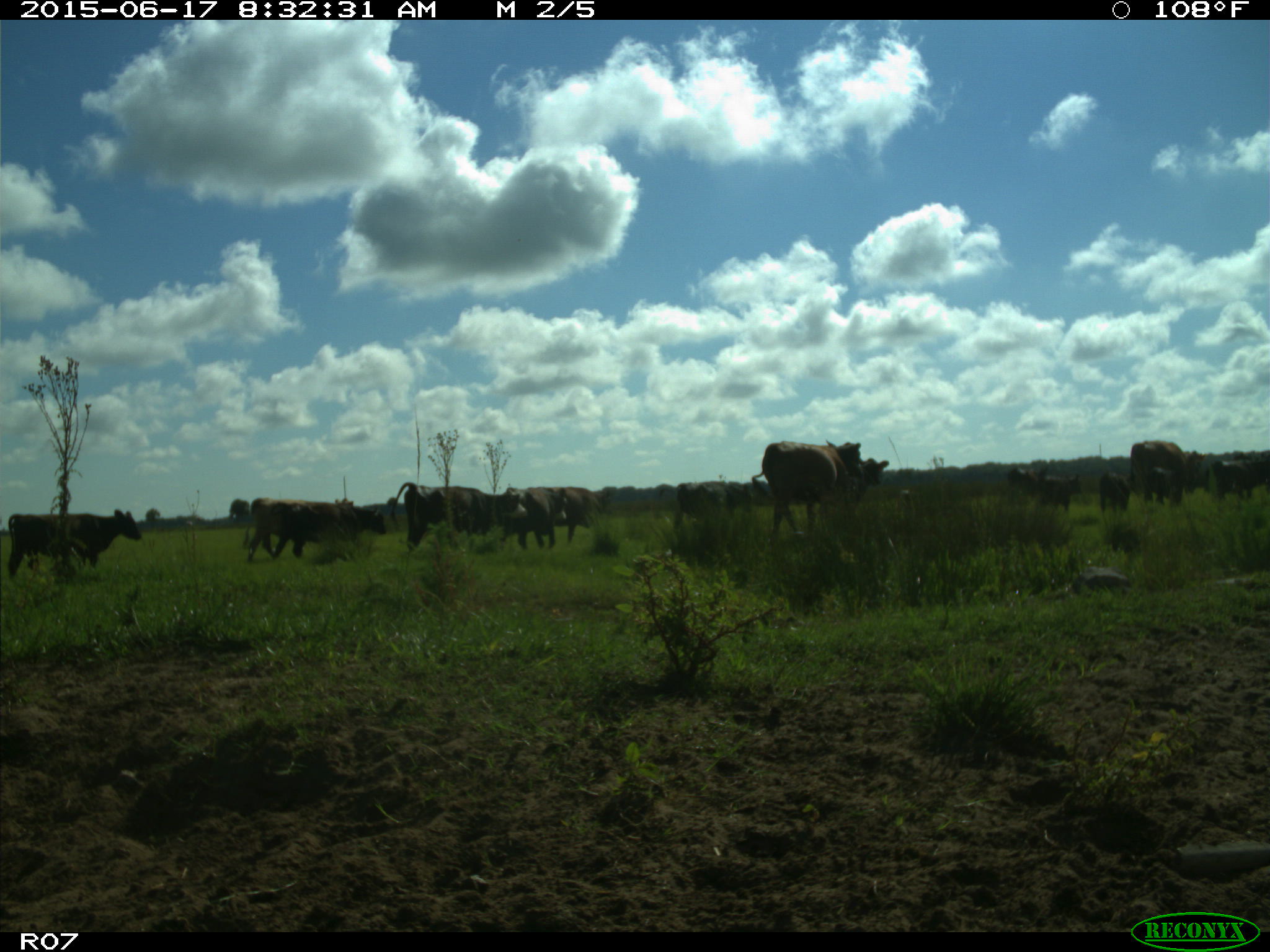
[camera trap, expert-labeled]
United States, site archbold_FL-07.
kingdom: Animalia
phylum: Chordata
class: Mammalia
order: Artiodactyla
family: Bovidae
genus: Bos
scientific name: Bos taurus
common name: domestic cow